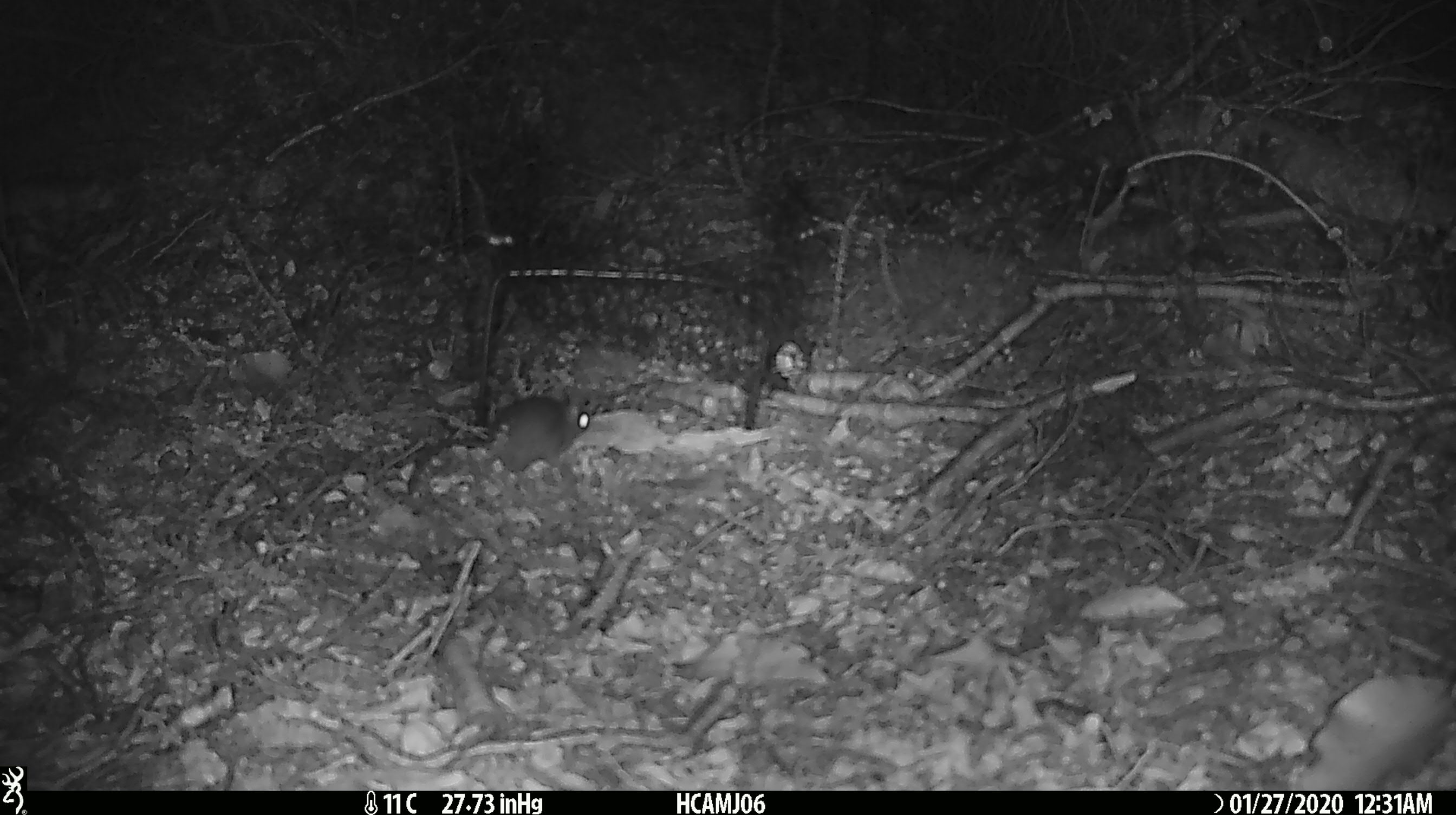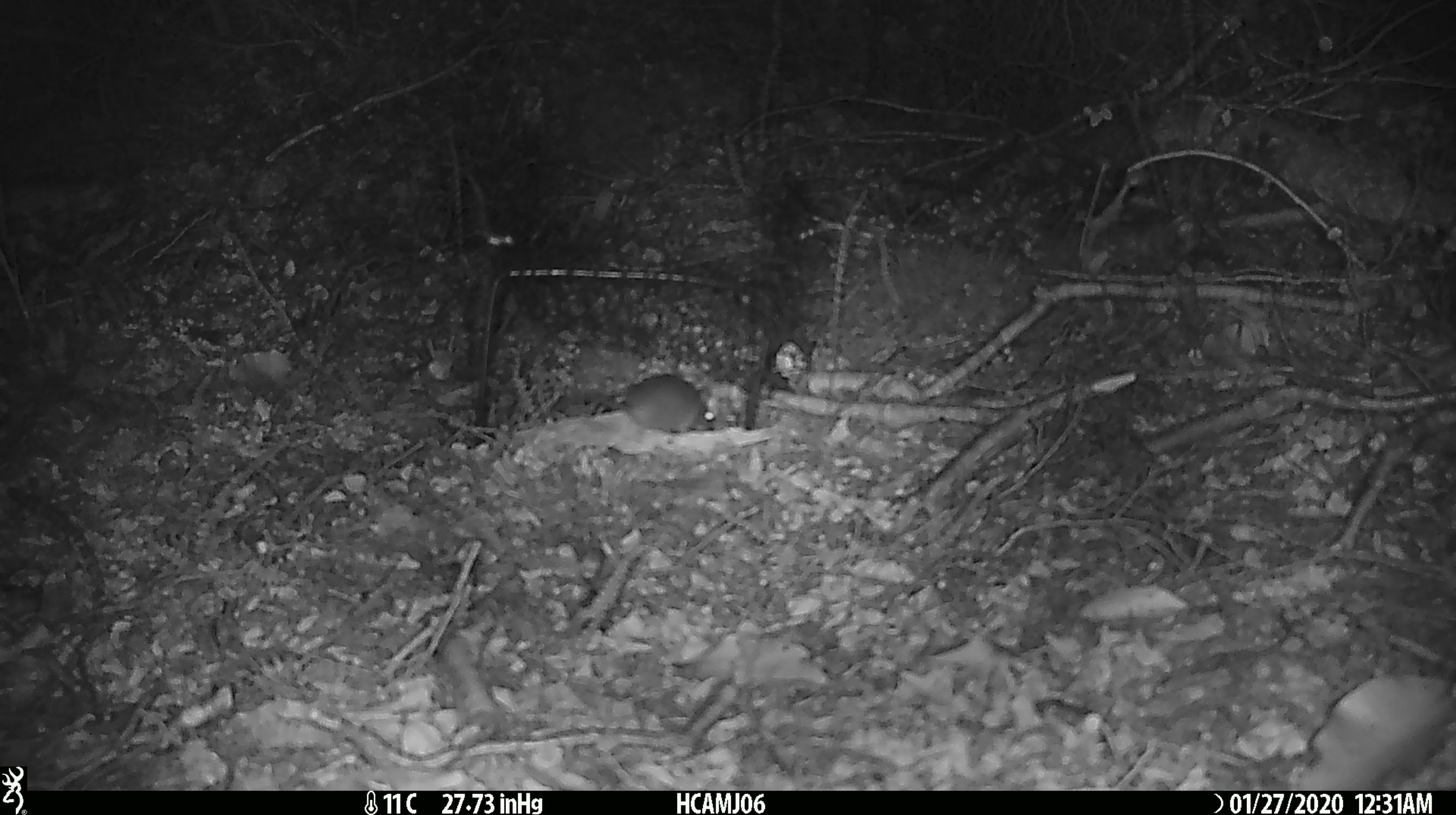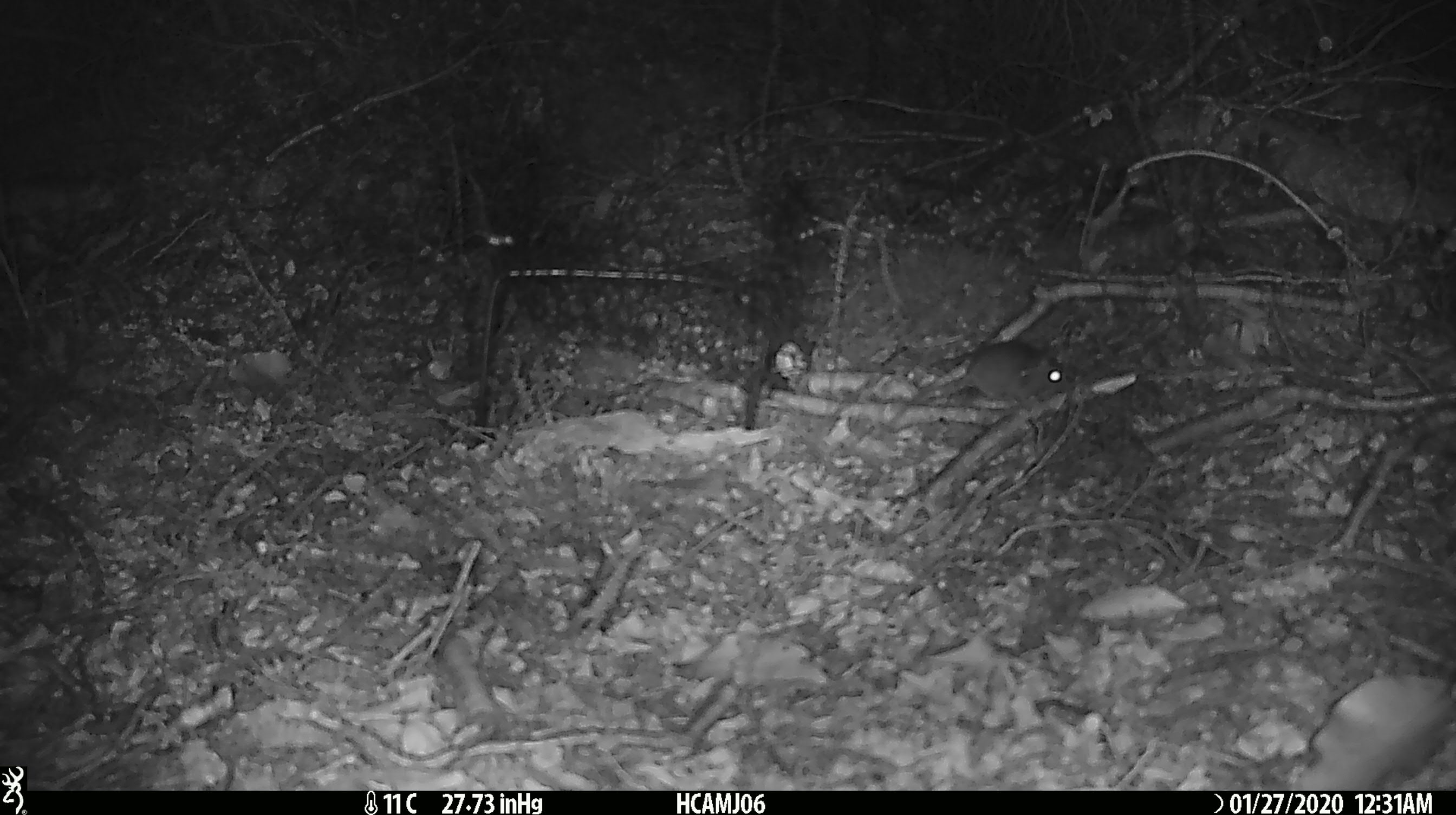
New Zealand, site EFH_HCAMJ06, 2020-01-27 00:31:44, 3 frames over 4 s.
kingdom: Animalia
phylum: Chordata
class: Mammalia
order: Rodentia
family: Muridae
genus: Mus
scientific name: Mus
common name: mouse